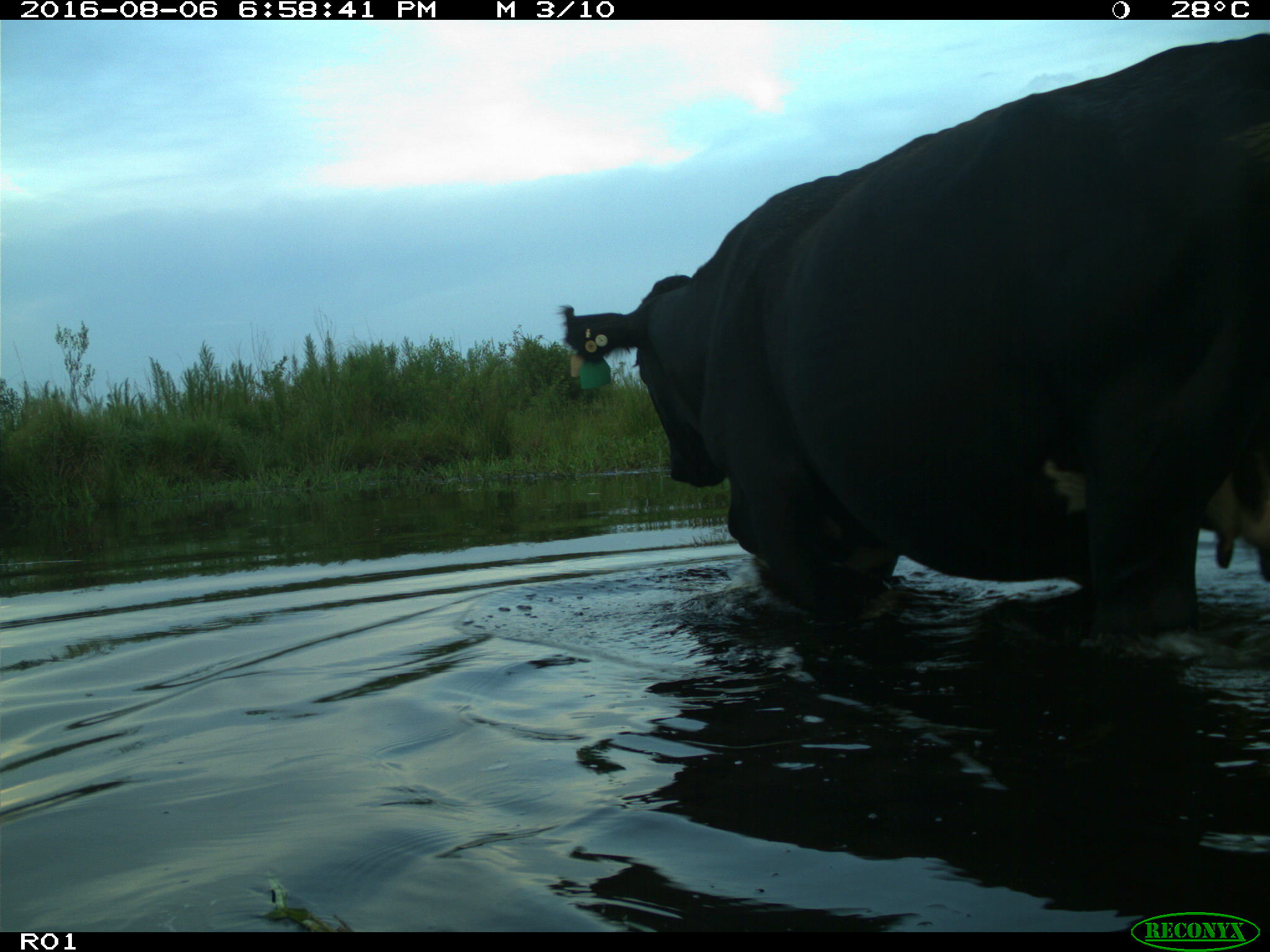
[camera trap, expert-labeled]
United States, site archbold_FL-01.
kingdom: Animalia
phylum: Chordata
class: Mammalia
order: Artiodactyla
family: Bovidae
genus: Bos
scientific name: Bos taurus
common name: domestic cow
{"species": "Bos taurus (domestic cow)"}